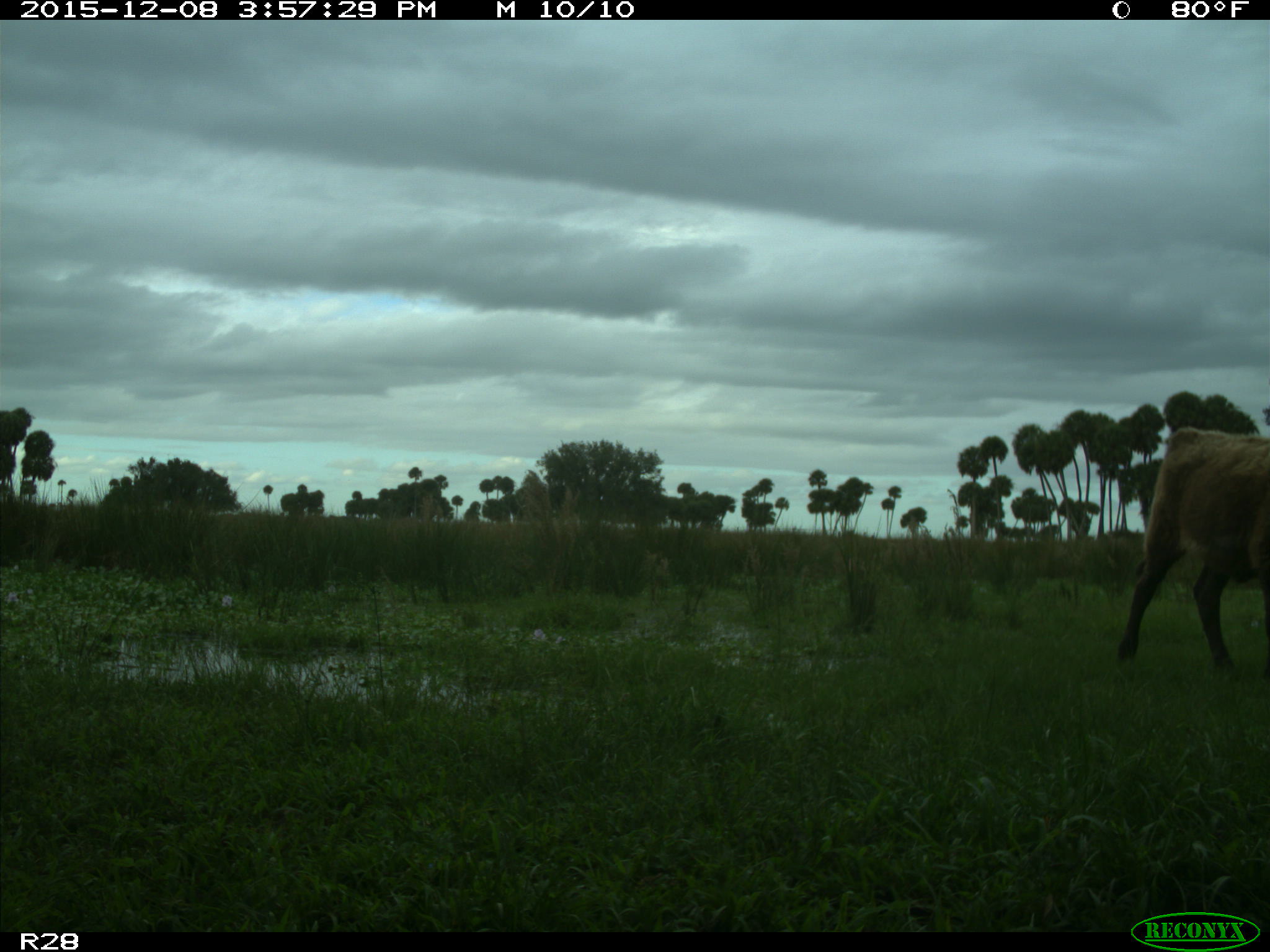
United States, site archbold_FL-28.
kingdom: Animalia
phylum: Chordata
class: Mammalia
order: Artiodactyla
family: Bovidae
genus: Bos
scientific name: Bos taurus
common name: domestic cow